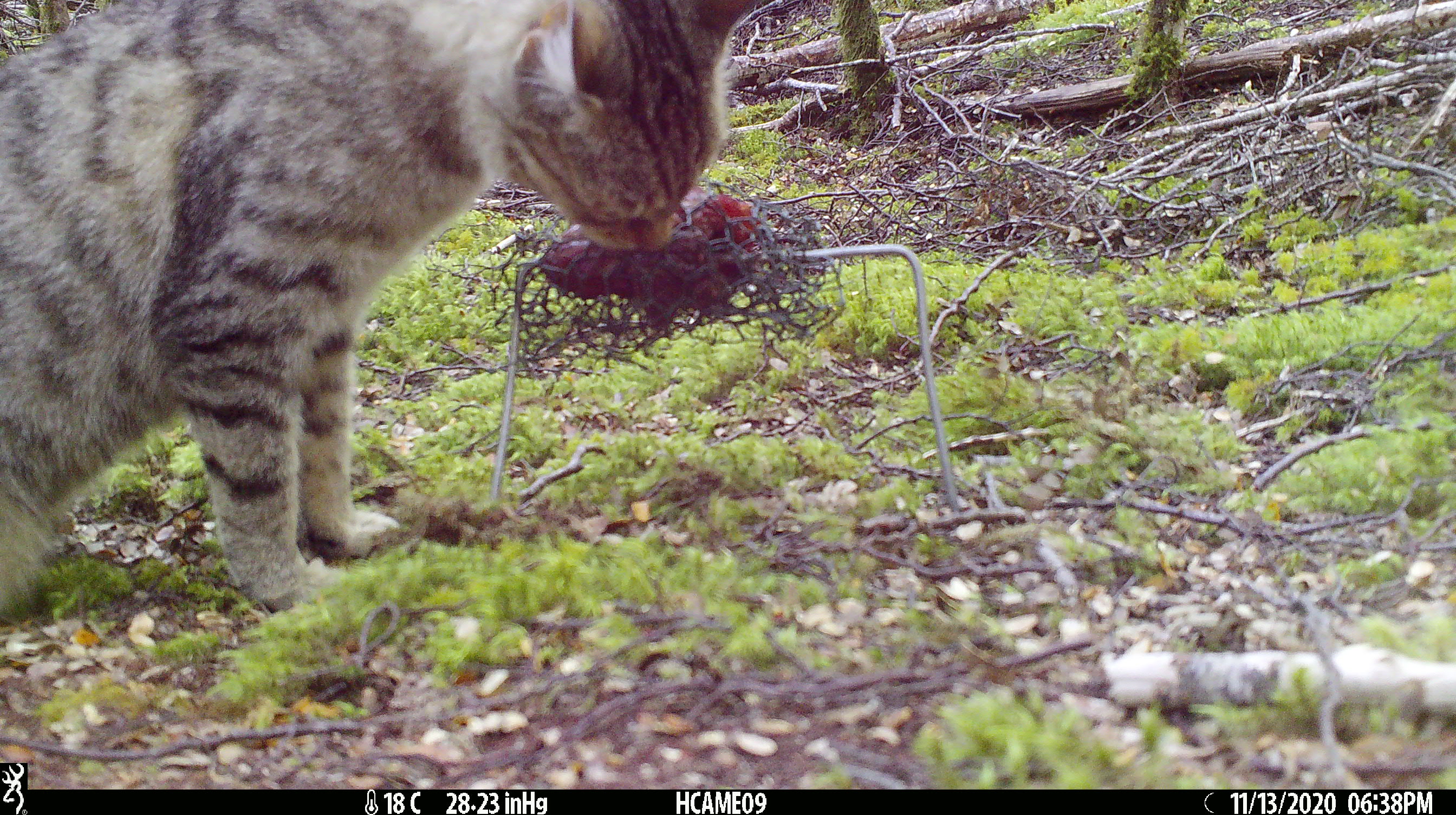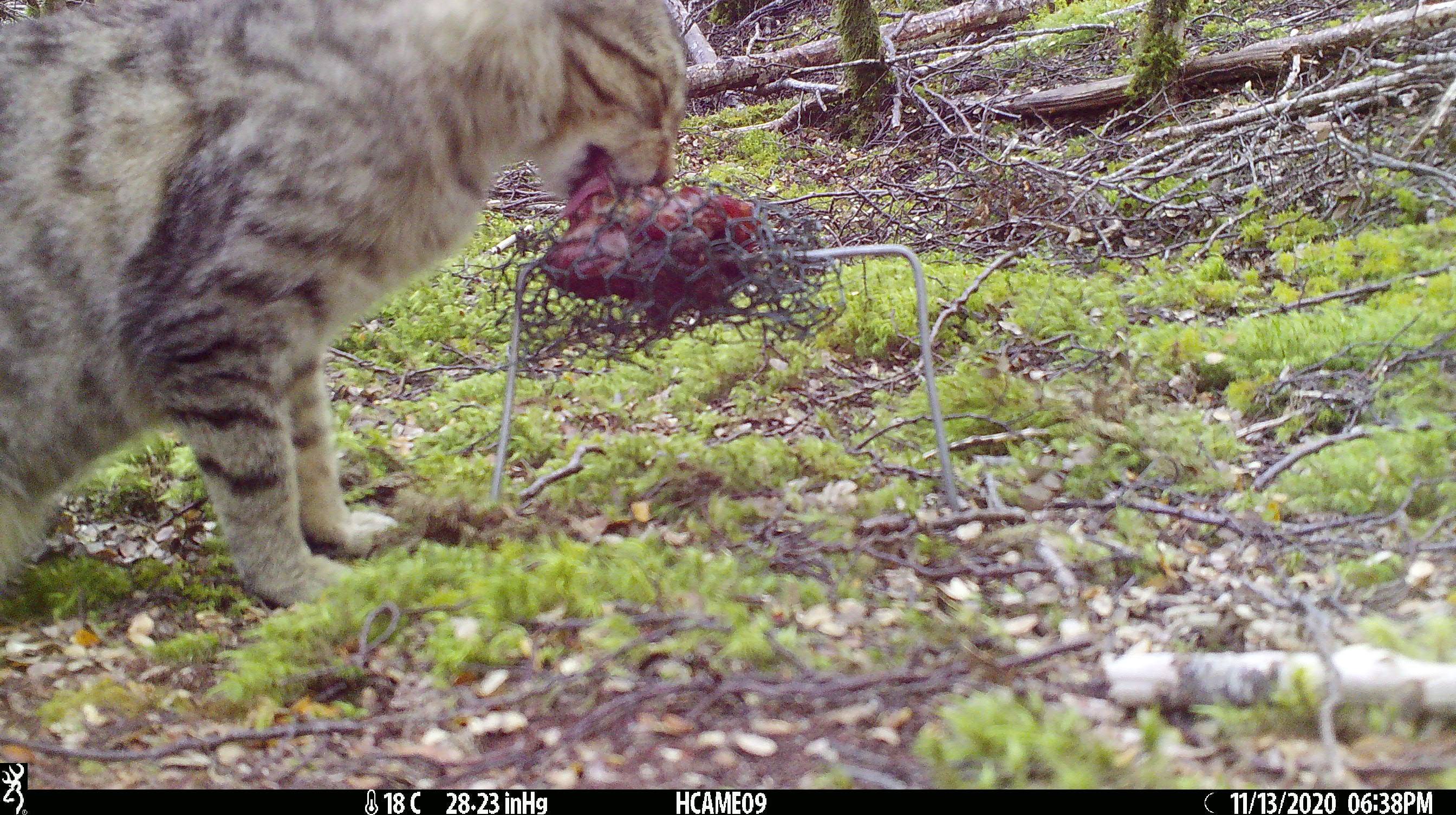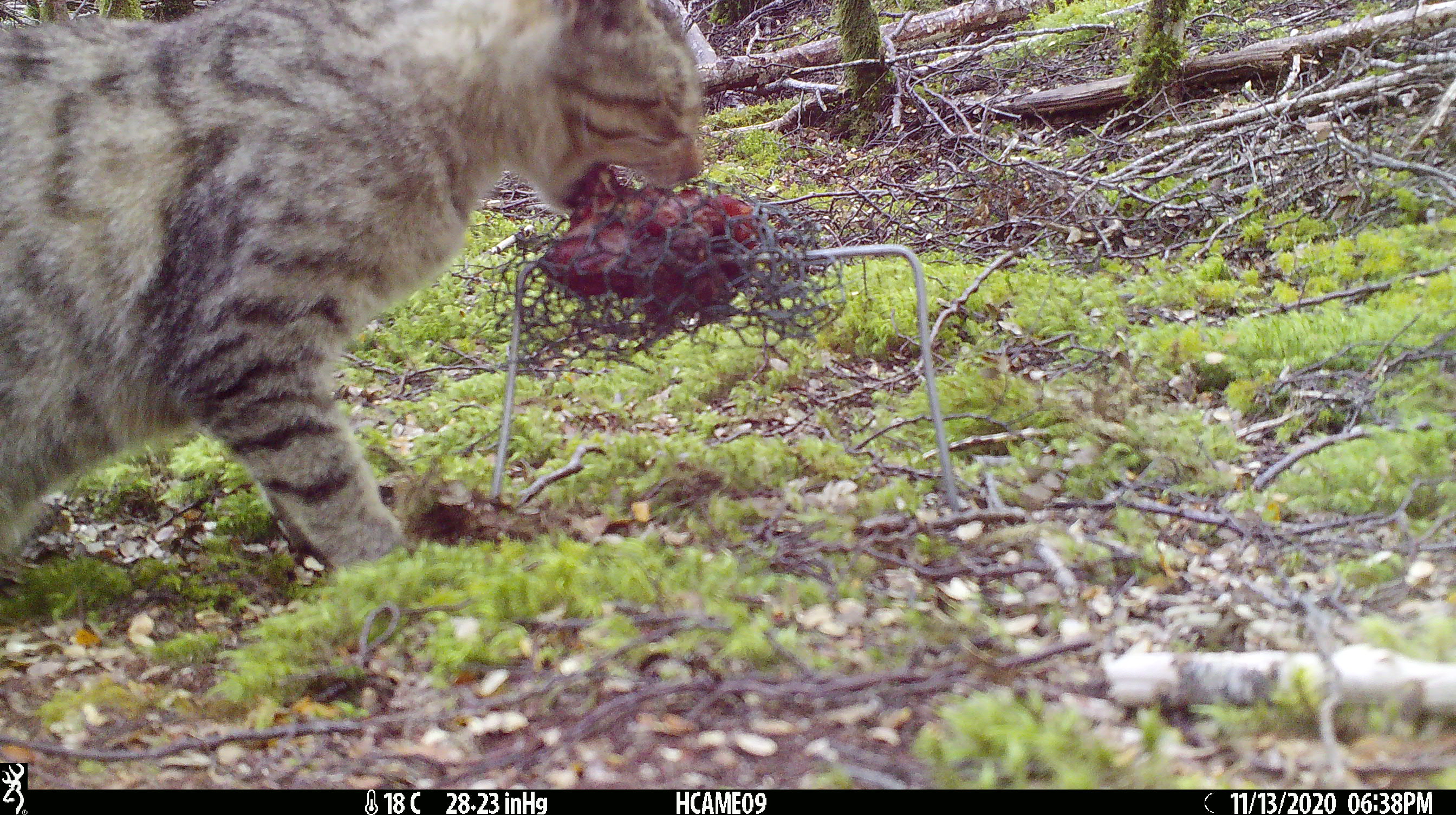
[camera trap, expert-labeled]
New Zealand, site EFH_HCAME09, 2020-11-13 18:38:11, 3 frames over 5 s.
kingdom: Animalia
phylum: Chordata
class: Mammalia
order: Carnivora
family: Felidae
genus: Felis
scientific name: Felis catus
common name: domestic cat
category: cat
Cat (domestic cat) (Felis catus).